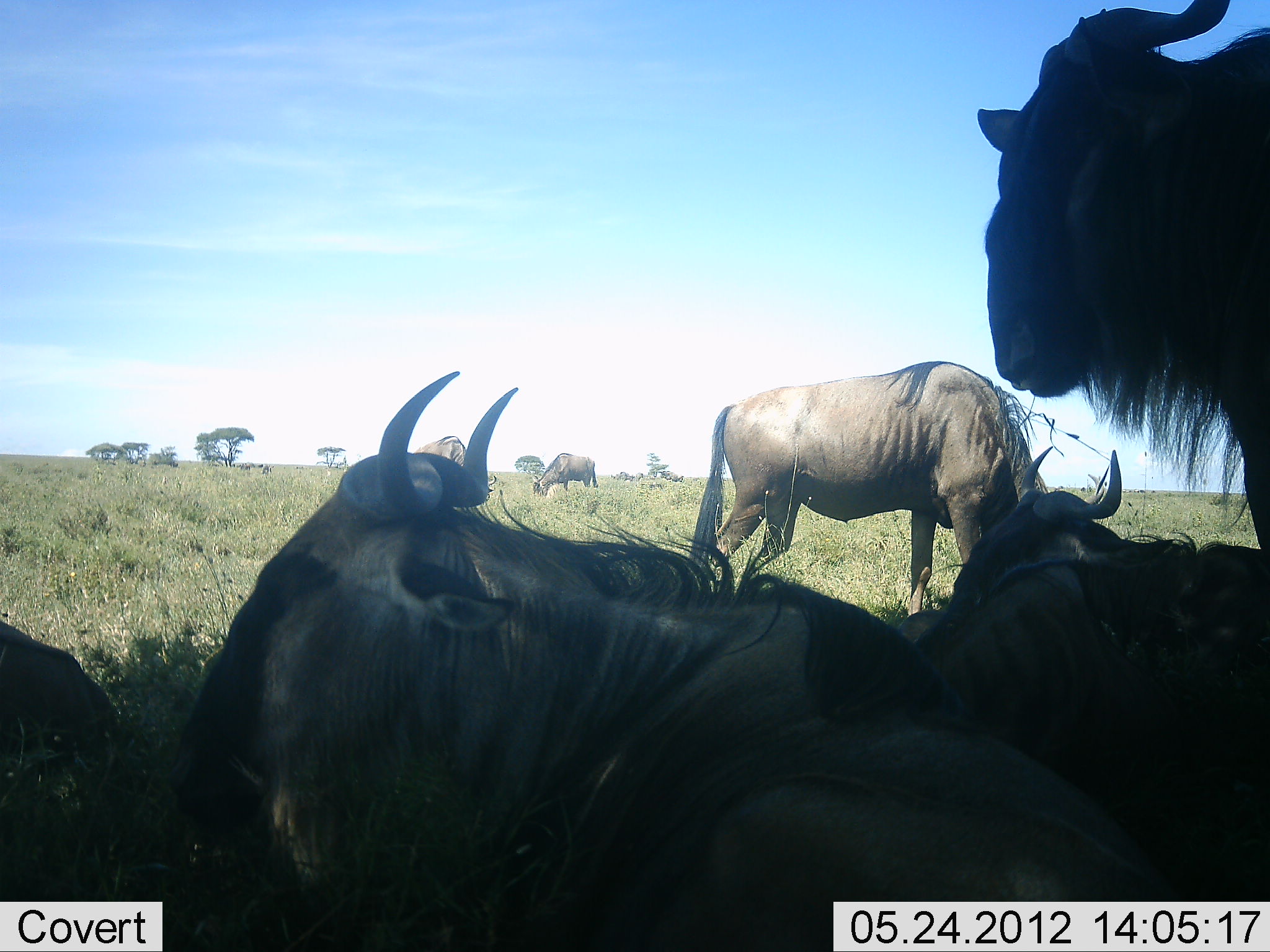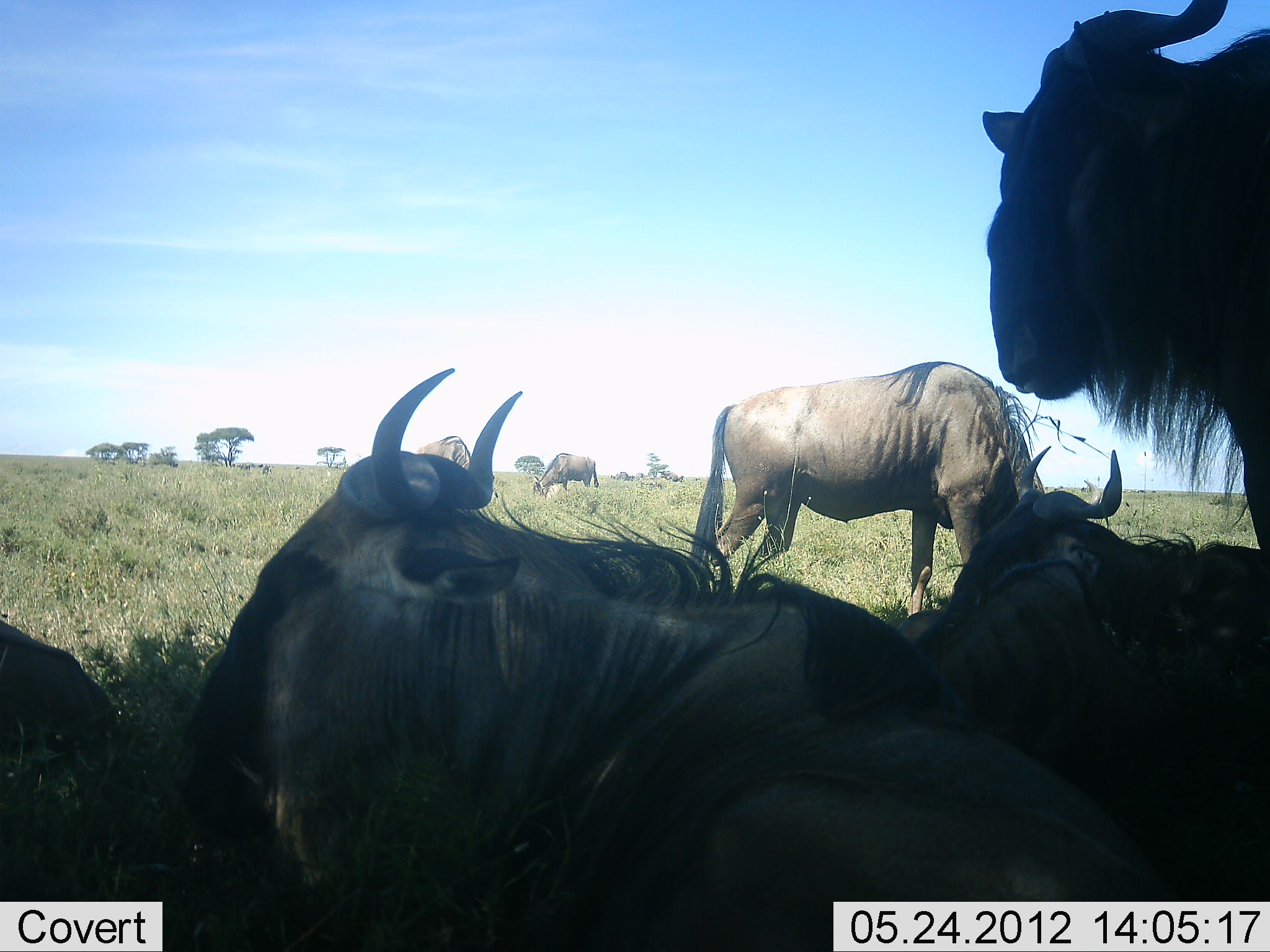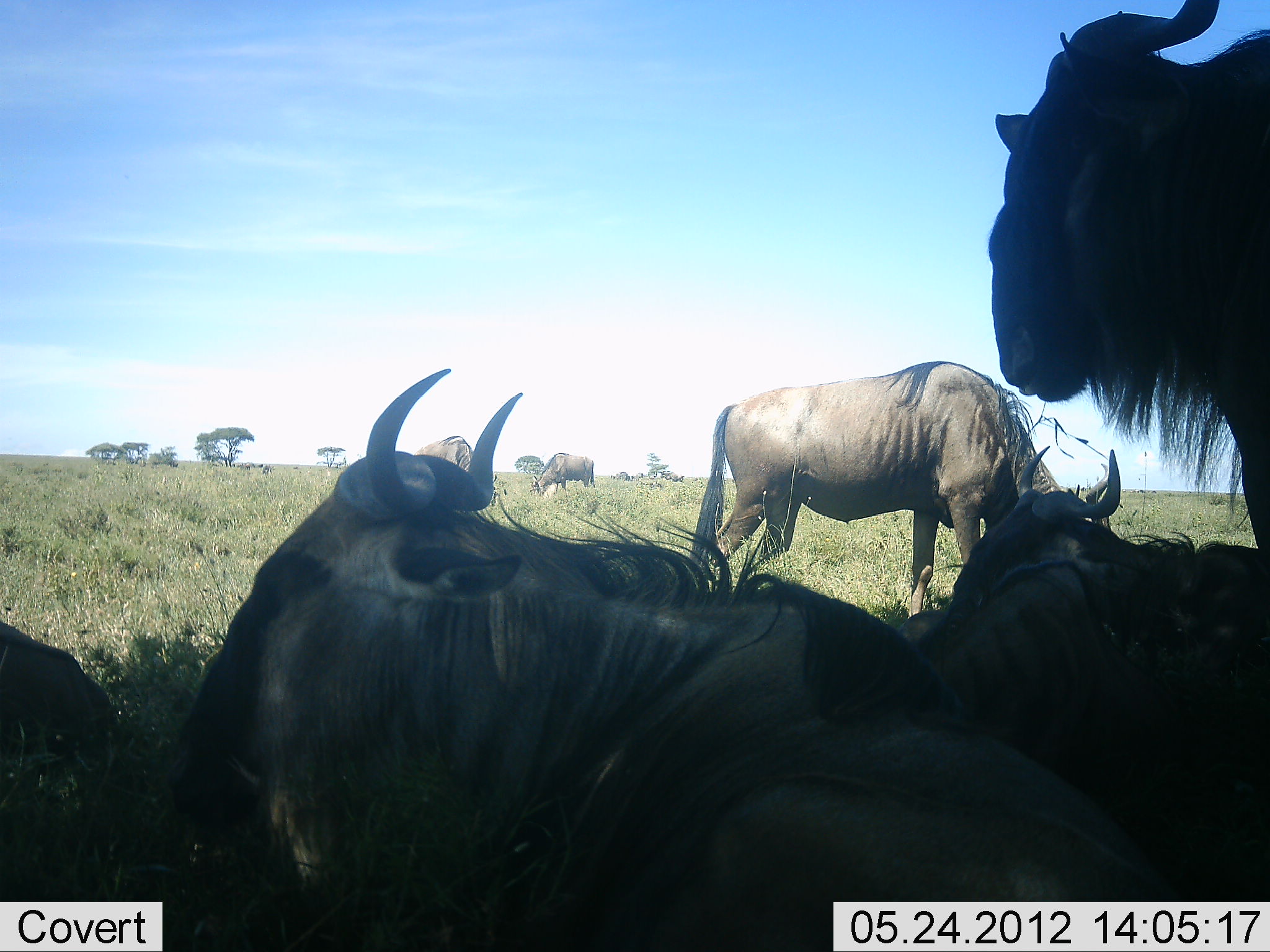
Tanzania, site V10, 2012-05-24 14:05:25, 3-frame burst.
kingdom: Animalia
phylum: Chordata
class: Mammalia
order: Artiodactyla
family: Bovidae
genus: Connochaetes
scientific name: Connochaetes taurinus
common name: blue wildebeest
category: wildebeest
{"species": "wildebeest (blue wildebeest) (Connochaetes taurinus)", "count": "7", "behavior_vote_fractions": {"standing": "70%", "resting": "100%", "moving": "0%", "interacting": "10%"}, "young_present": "0%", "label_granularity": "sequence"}